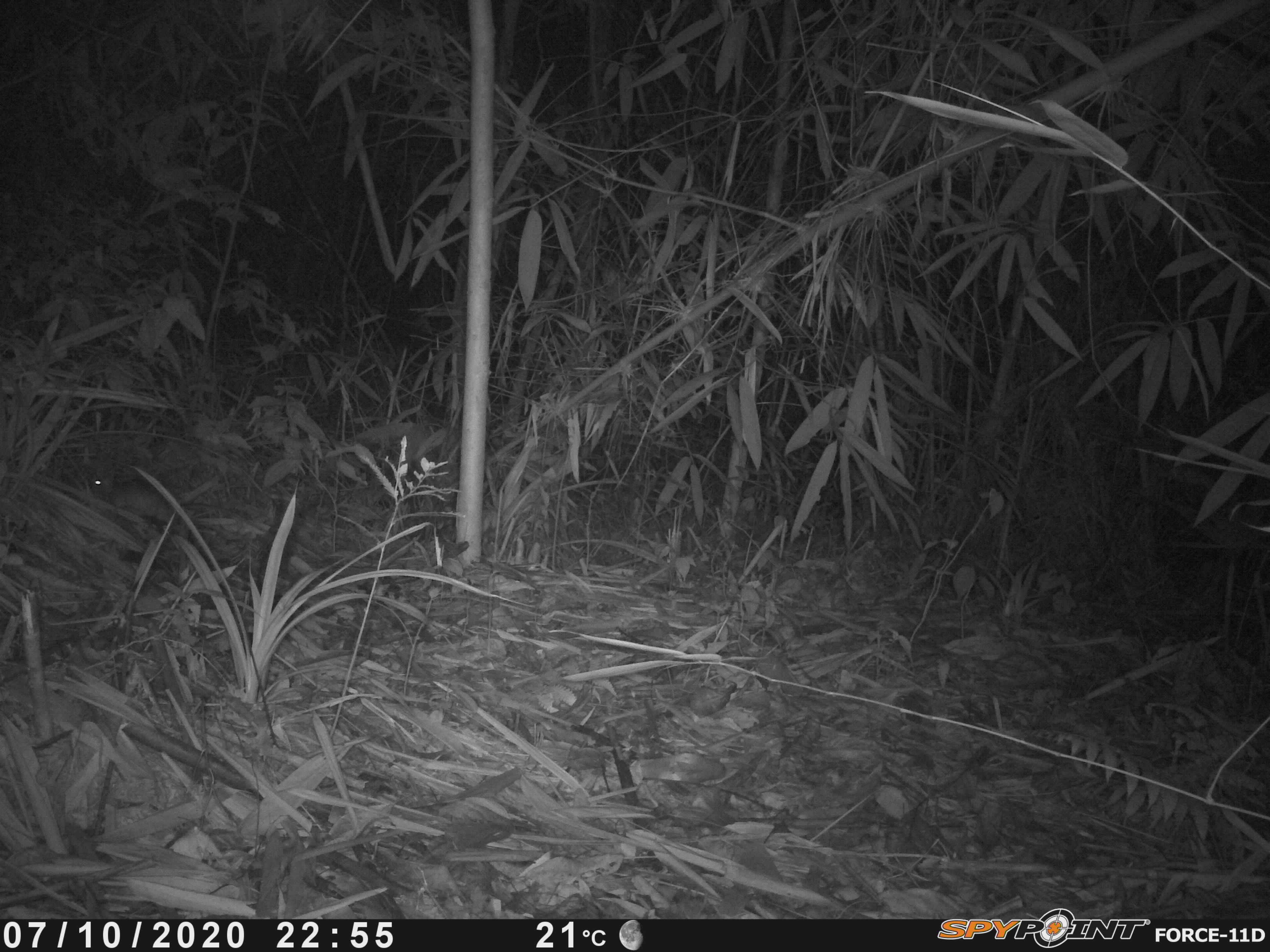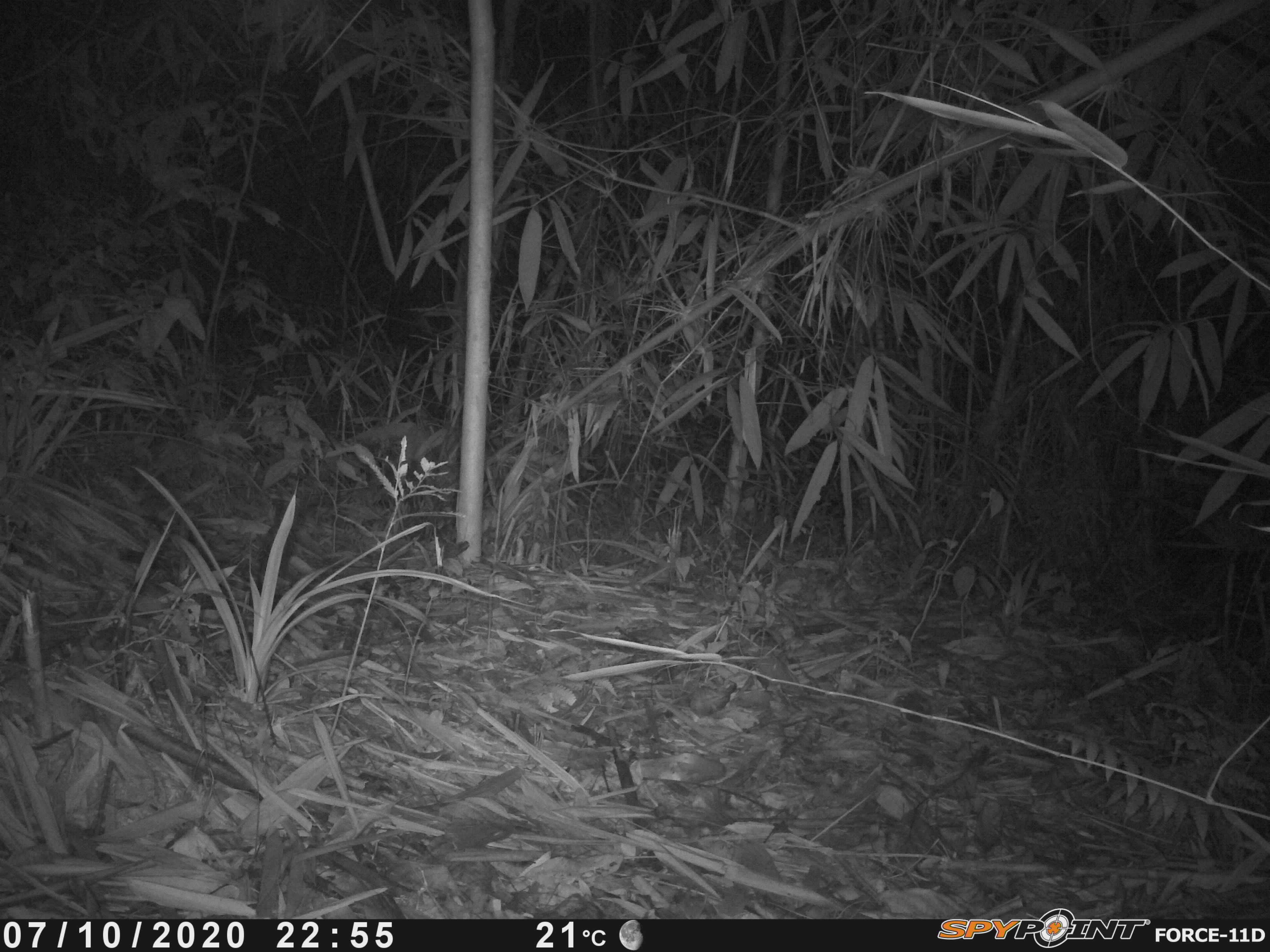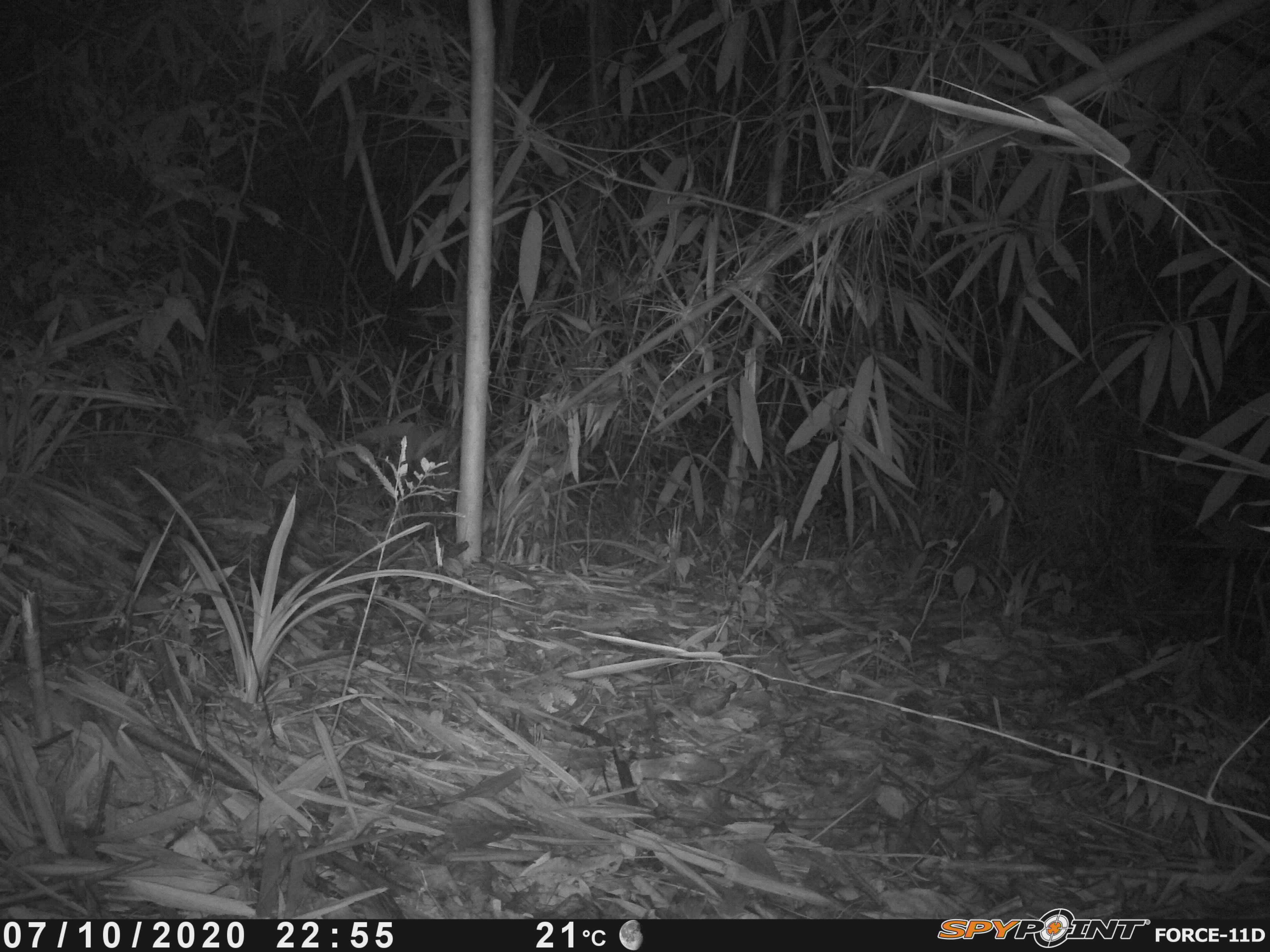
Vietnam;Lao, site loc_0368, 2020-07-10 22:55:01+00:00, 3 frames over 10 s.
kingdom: Animalia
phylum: Chordata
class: Mammalia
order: Rodentia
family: Muridae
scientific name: Muridae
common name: old-world mice and rats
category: unidentified murid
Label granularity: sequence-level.